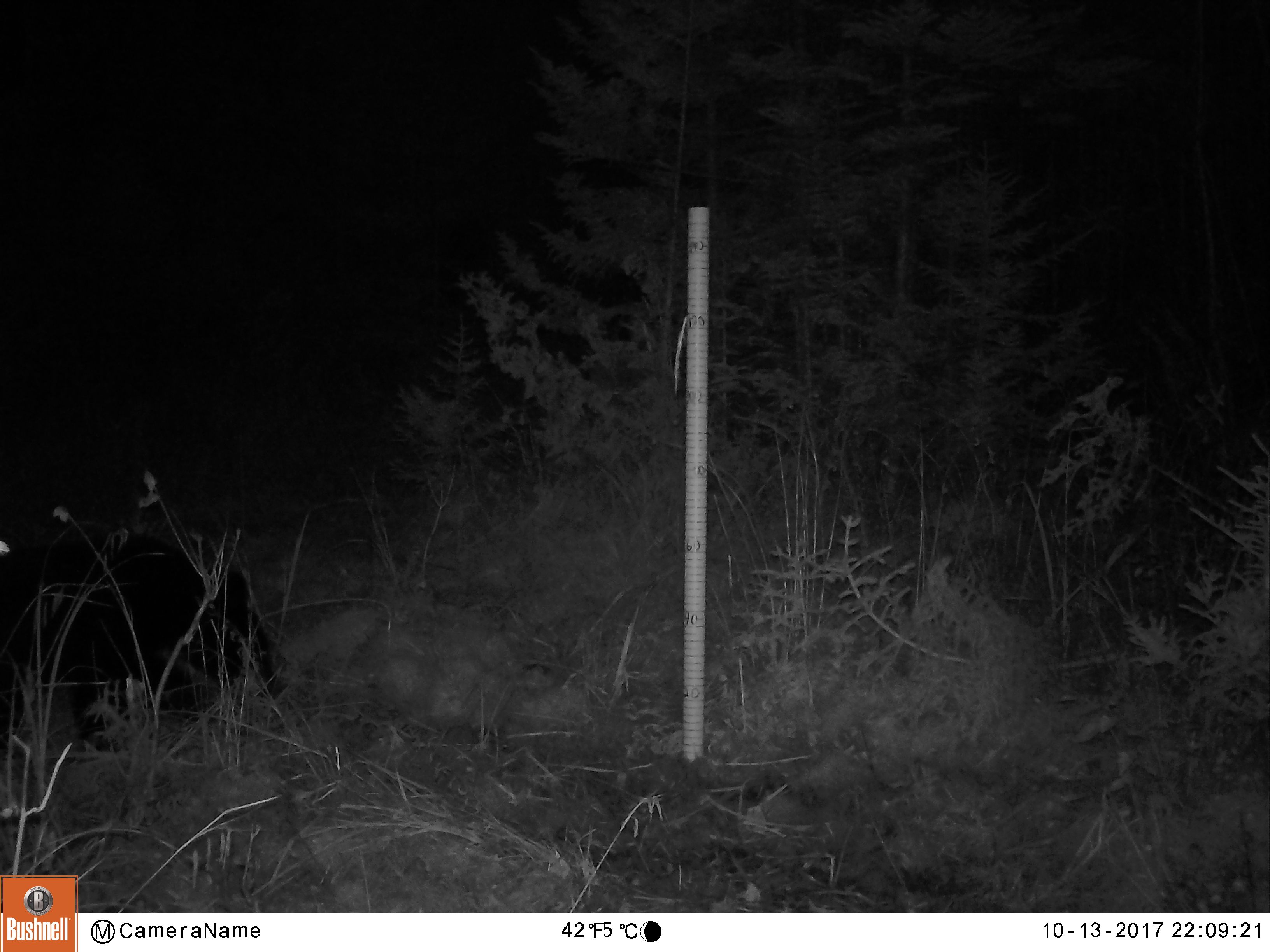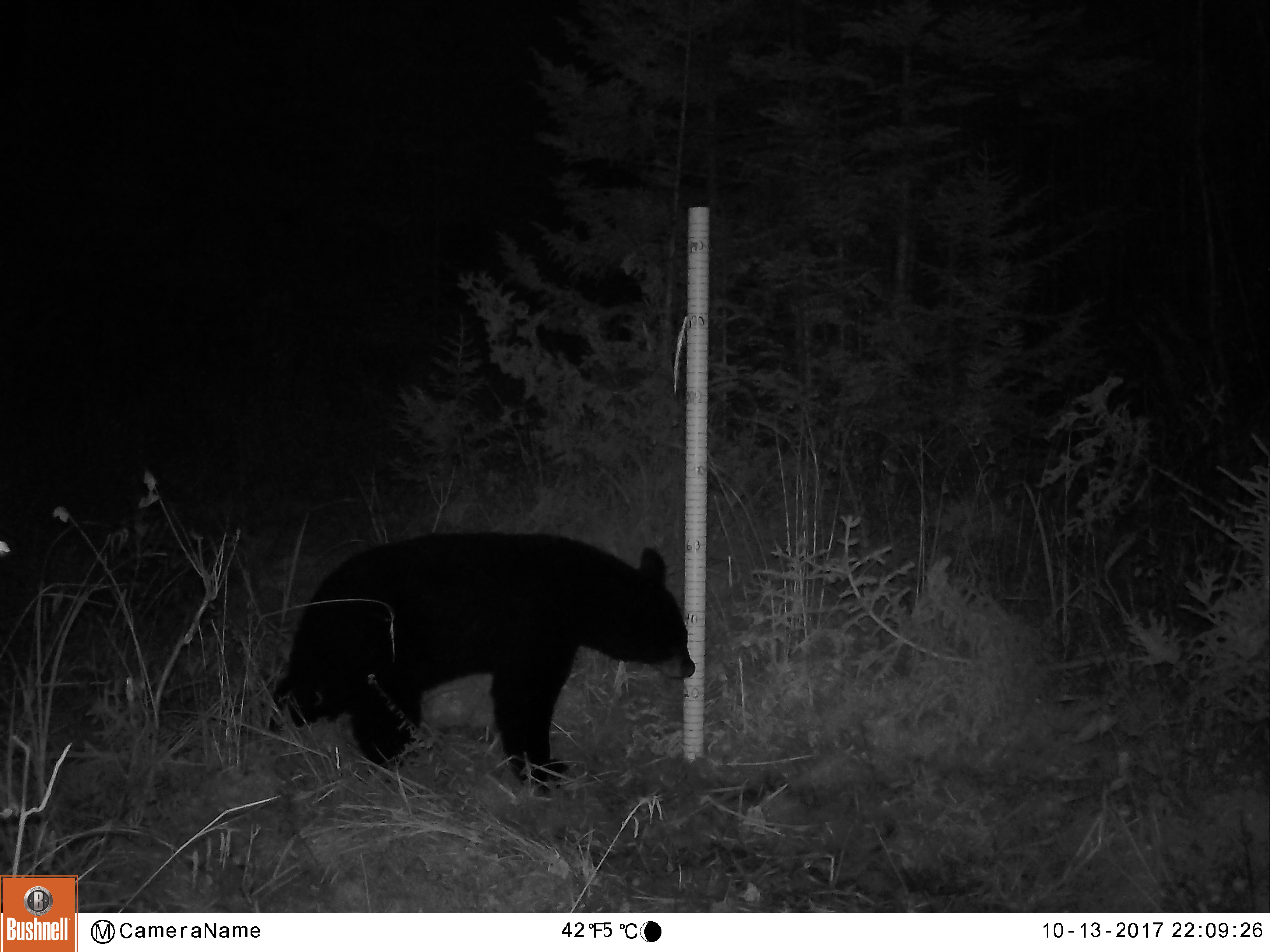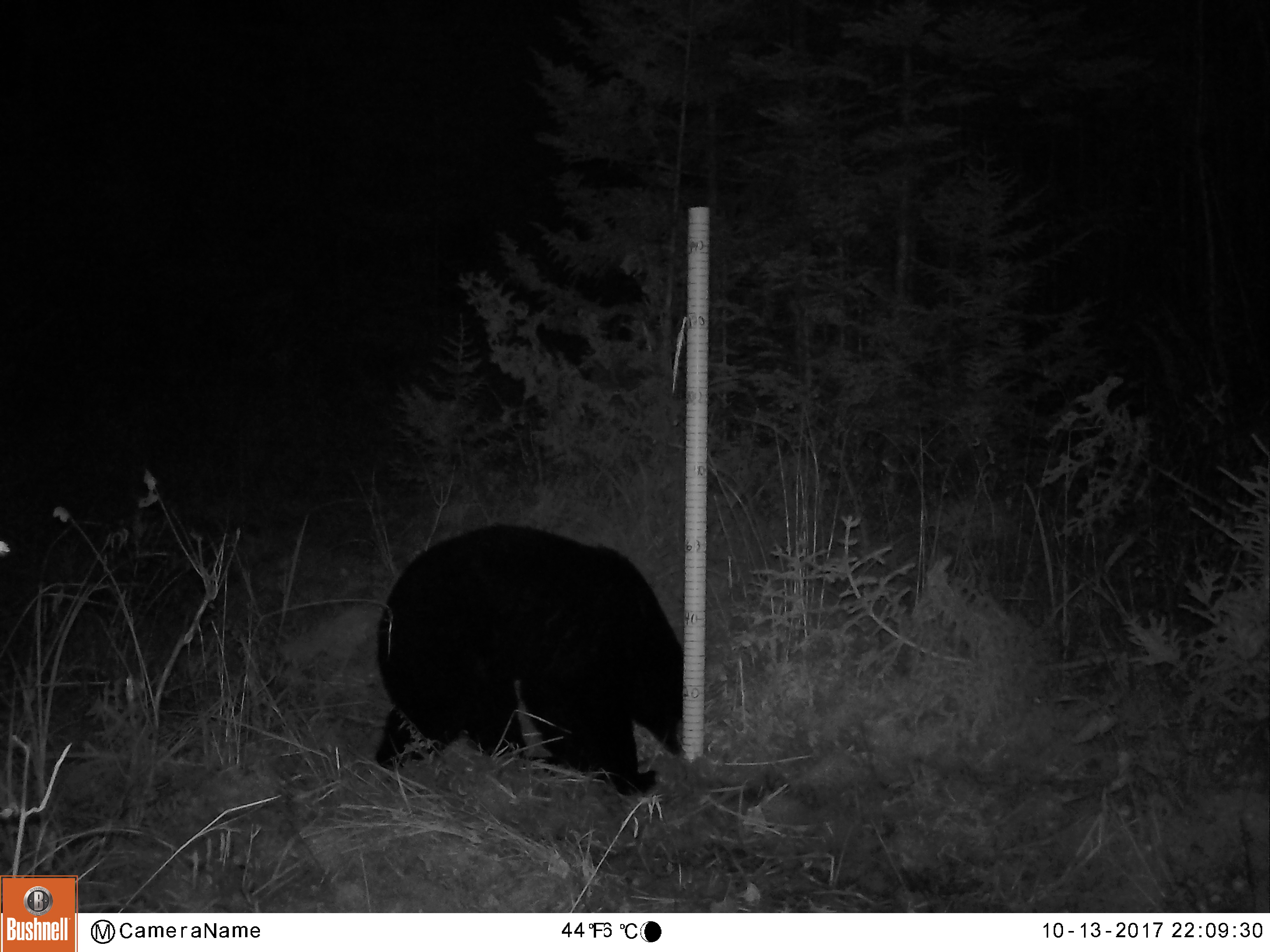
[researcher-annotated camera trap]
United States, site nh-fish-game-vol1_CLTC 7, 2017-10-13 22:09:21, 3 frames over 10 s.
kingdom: Animalia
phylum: Chordata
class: Mammalia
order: Carnivora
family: Ursidae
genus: Ursus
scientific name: Ursus americanus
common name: black bear